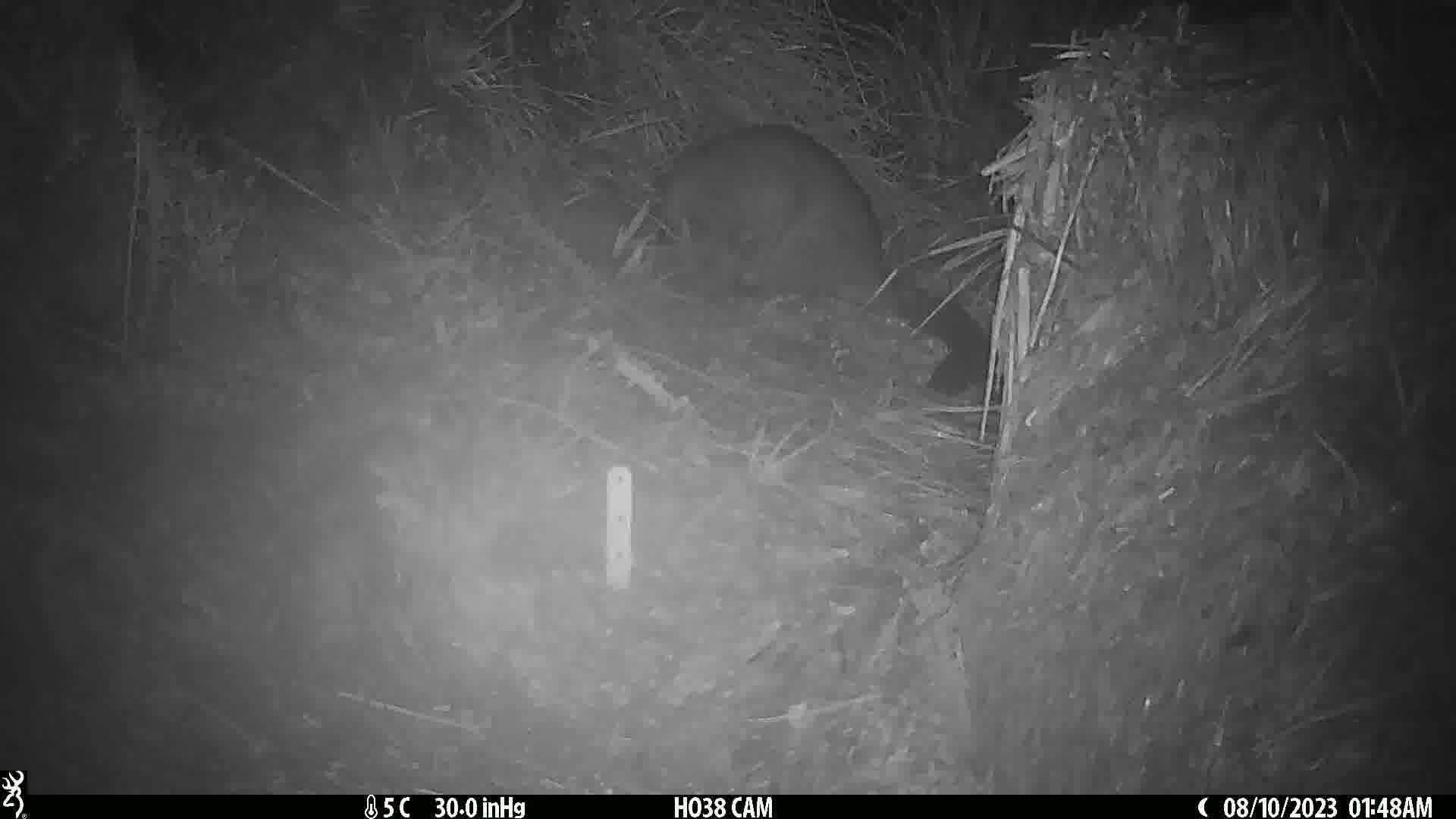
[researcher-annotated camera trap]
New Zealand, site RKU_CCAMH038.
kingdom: Animalia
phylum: Chordata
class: Mammalia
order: Diprotodontia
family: Phalangeridae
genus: Trichosurus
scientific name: Trichosurus vulpecula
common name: common brushtail possum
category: possum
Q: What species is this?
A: Possum (common brushtail possum) (Trichosurus vulpecula).